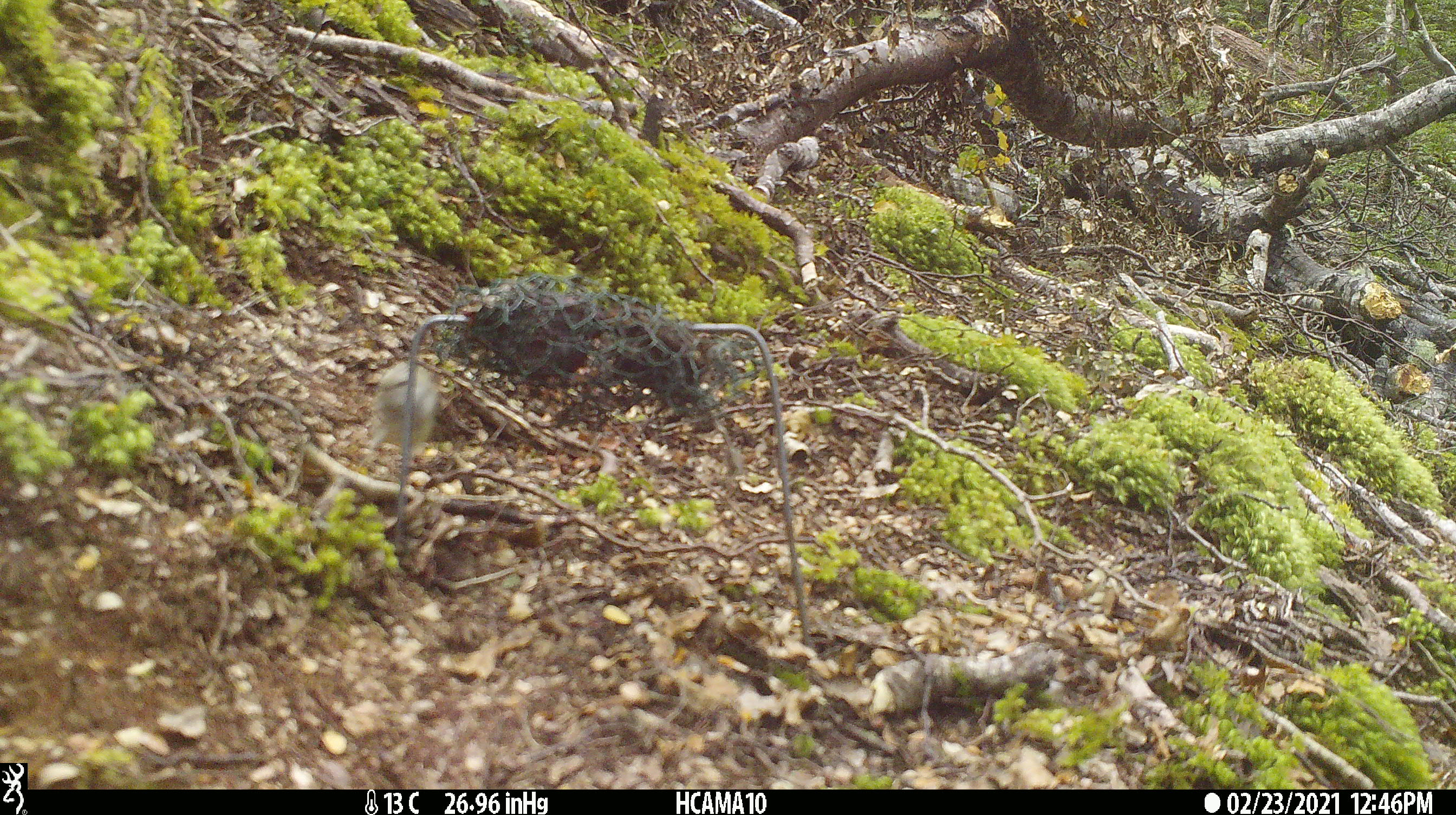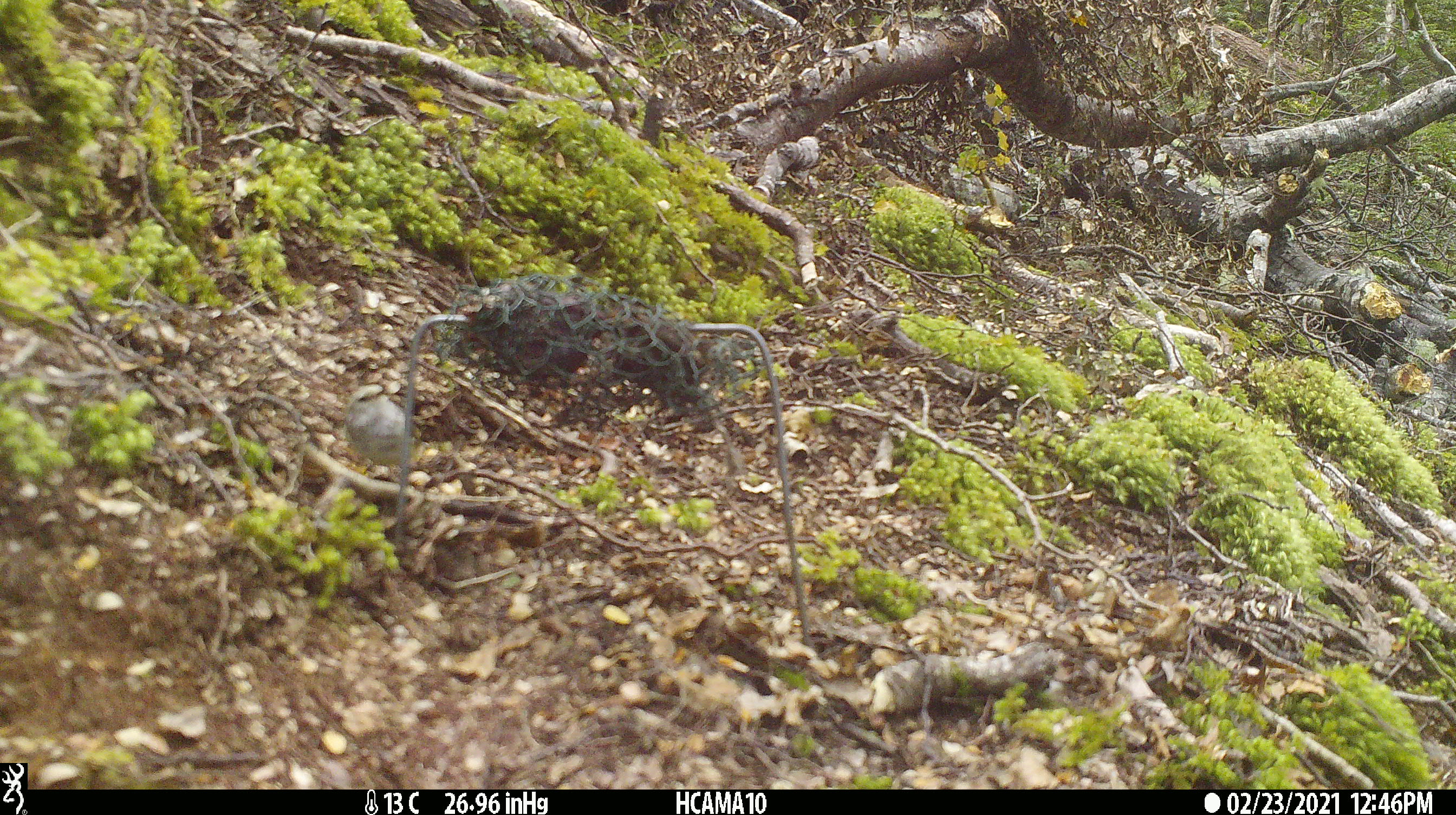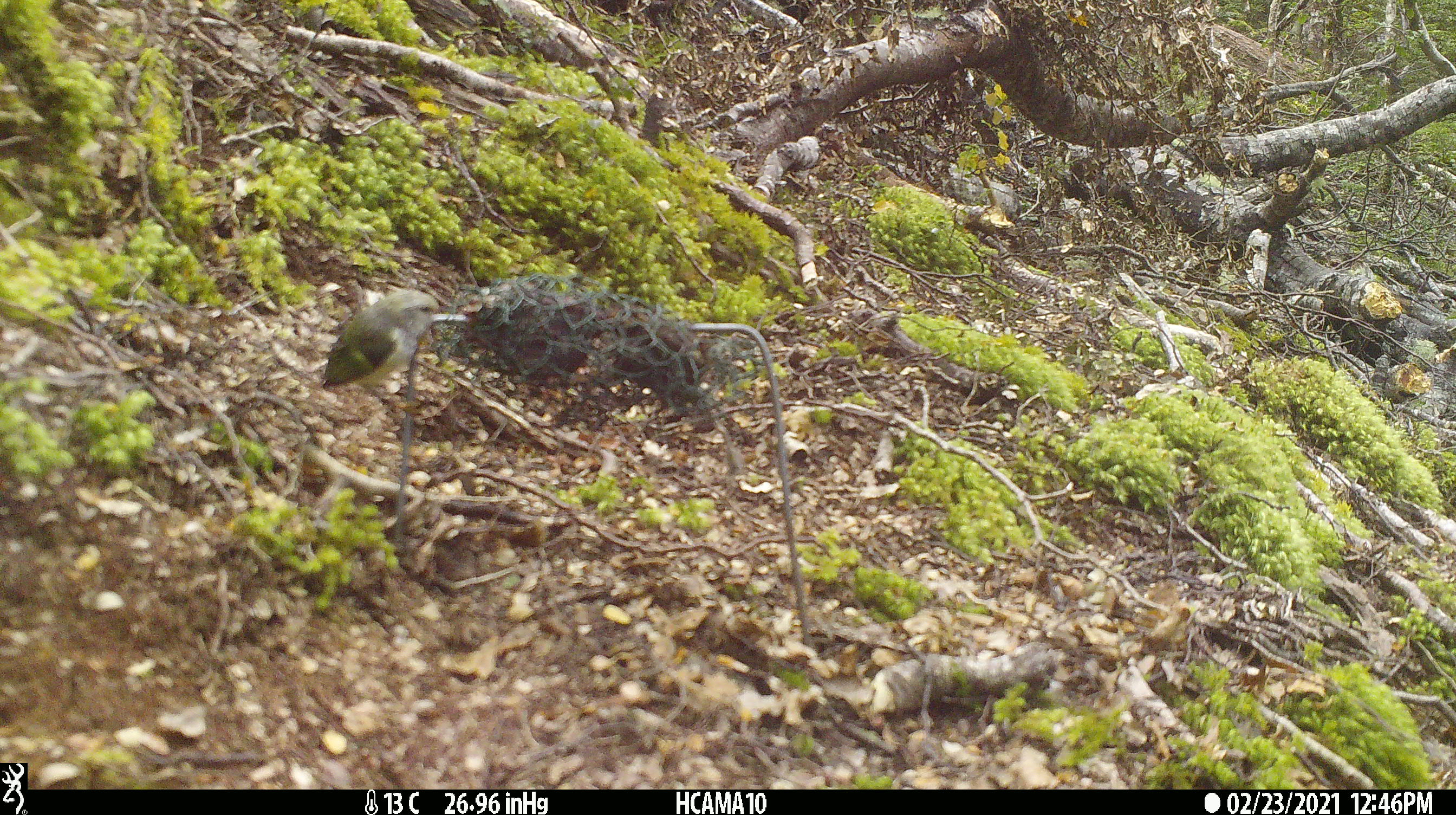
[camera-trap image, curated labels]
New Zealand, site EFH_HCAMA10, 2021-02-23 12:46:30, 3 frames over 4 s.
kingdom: Animalia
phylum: Chordata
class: Aves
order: Passeriformes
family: Acanthisittidae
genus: Acanthisitta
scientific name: Acanthisitta chloris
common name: rifleman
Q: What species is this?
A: Rifleman (Acanthisitta chloris).